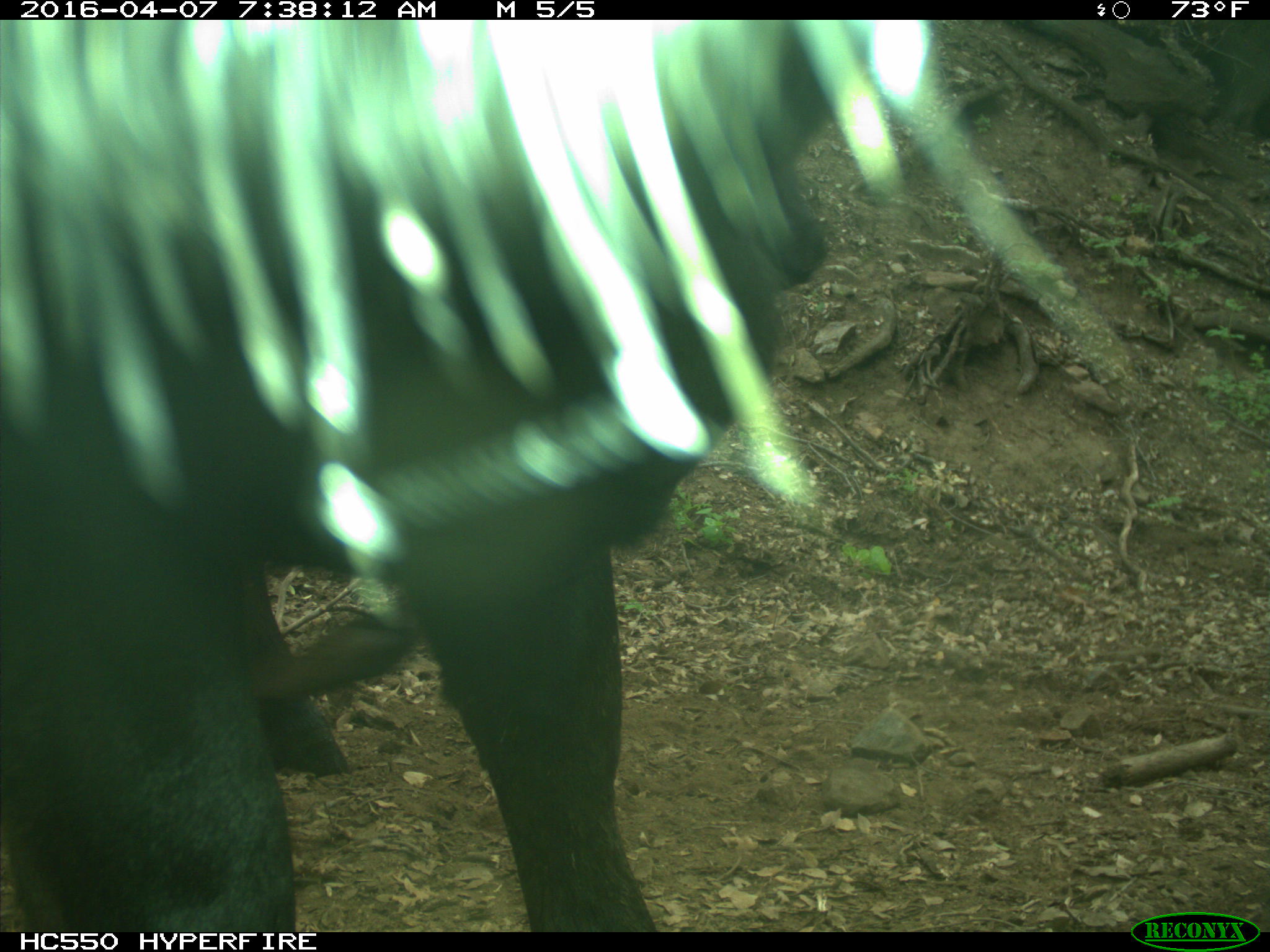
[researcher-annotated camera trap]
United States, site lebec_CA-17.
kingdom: Animalia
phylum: Chordata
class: Mammalia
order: Artiodactyla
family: Bovidae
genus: Bos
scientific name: Bos taurus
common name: domestic cow